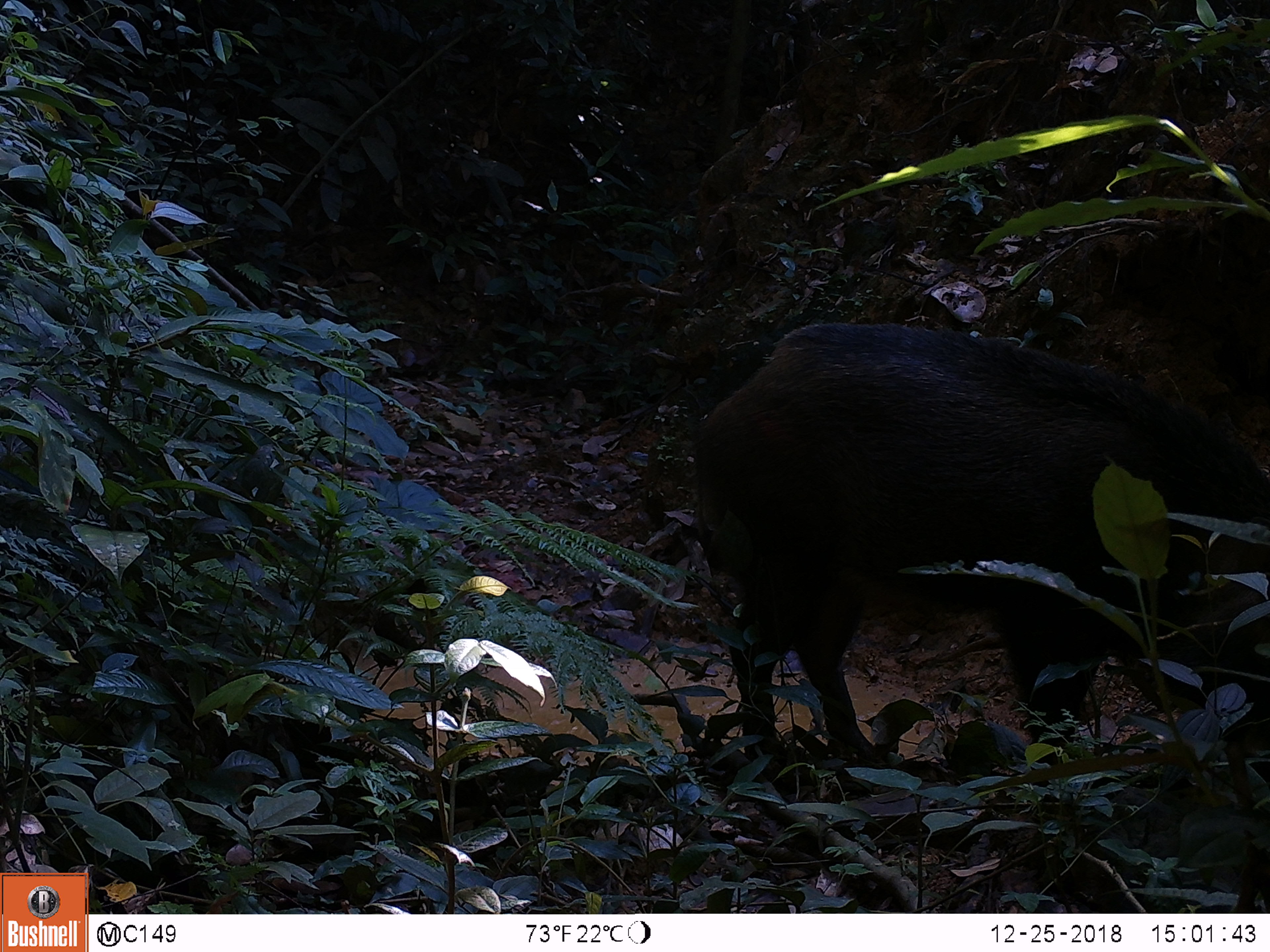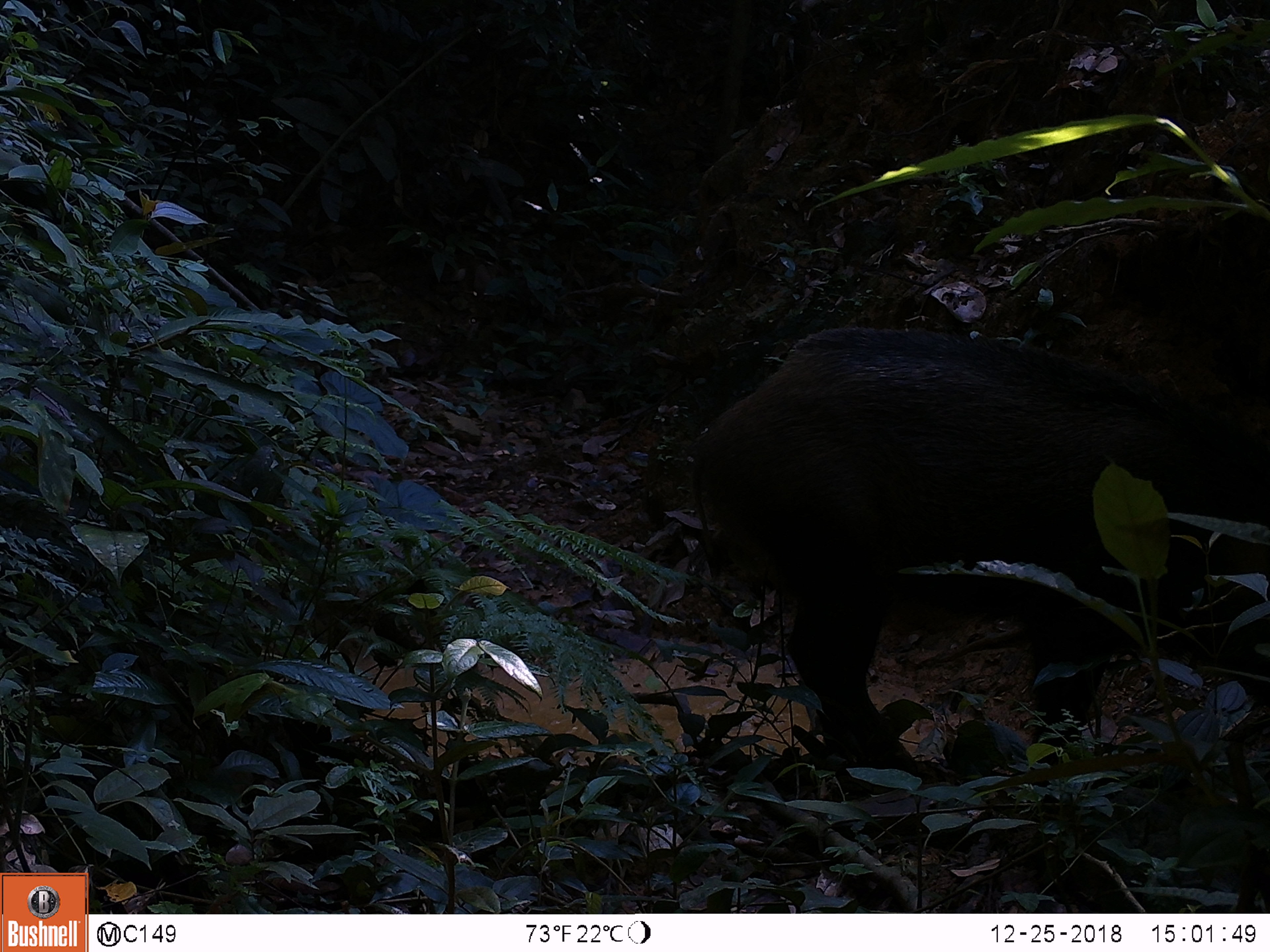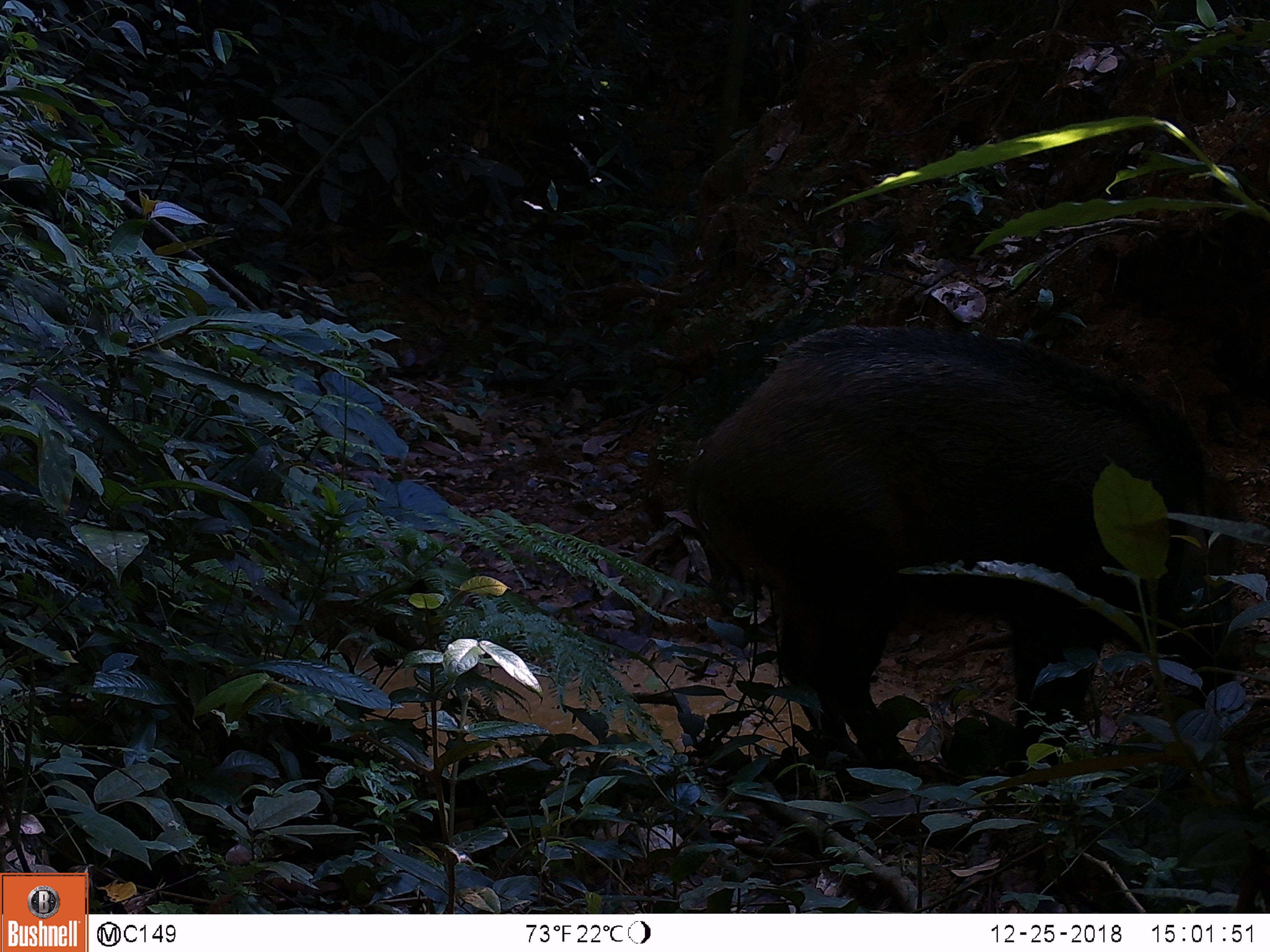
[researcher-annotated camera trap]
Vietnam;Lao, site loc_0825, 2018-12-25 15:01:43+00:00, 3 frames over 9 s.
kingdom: Animalia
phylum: Chordata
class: Mammalia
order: Artiodactyla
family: Suidae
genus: Sus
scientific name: Sus scrofa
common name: eurasian wild pig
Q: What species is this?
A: Eurasian wild pig (Sus scrofa).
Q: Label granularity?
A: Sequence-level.